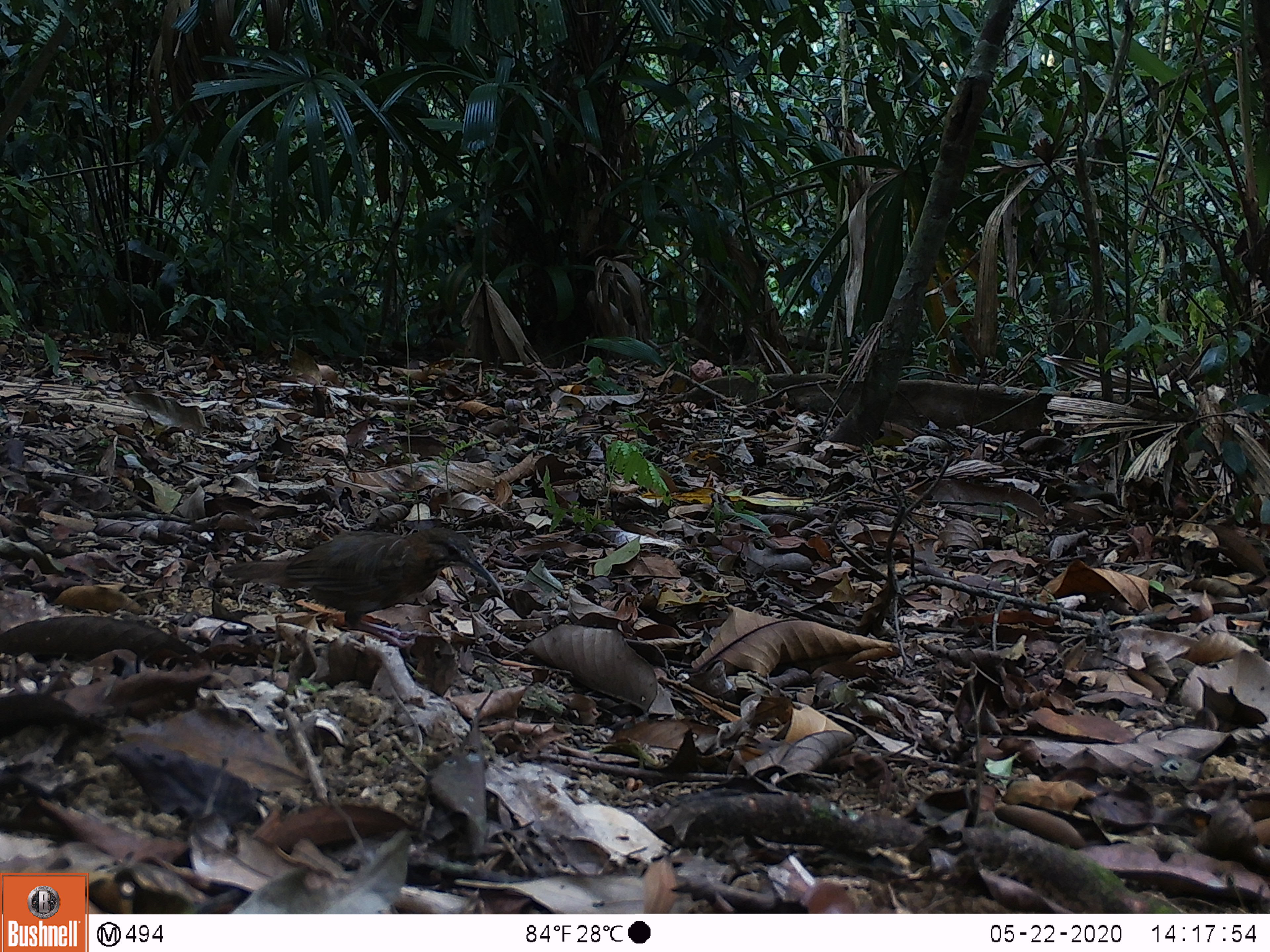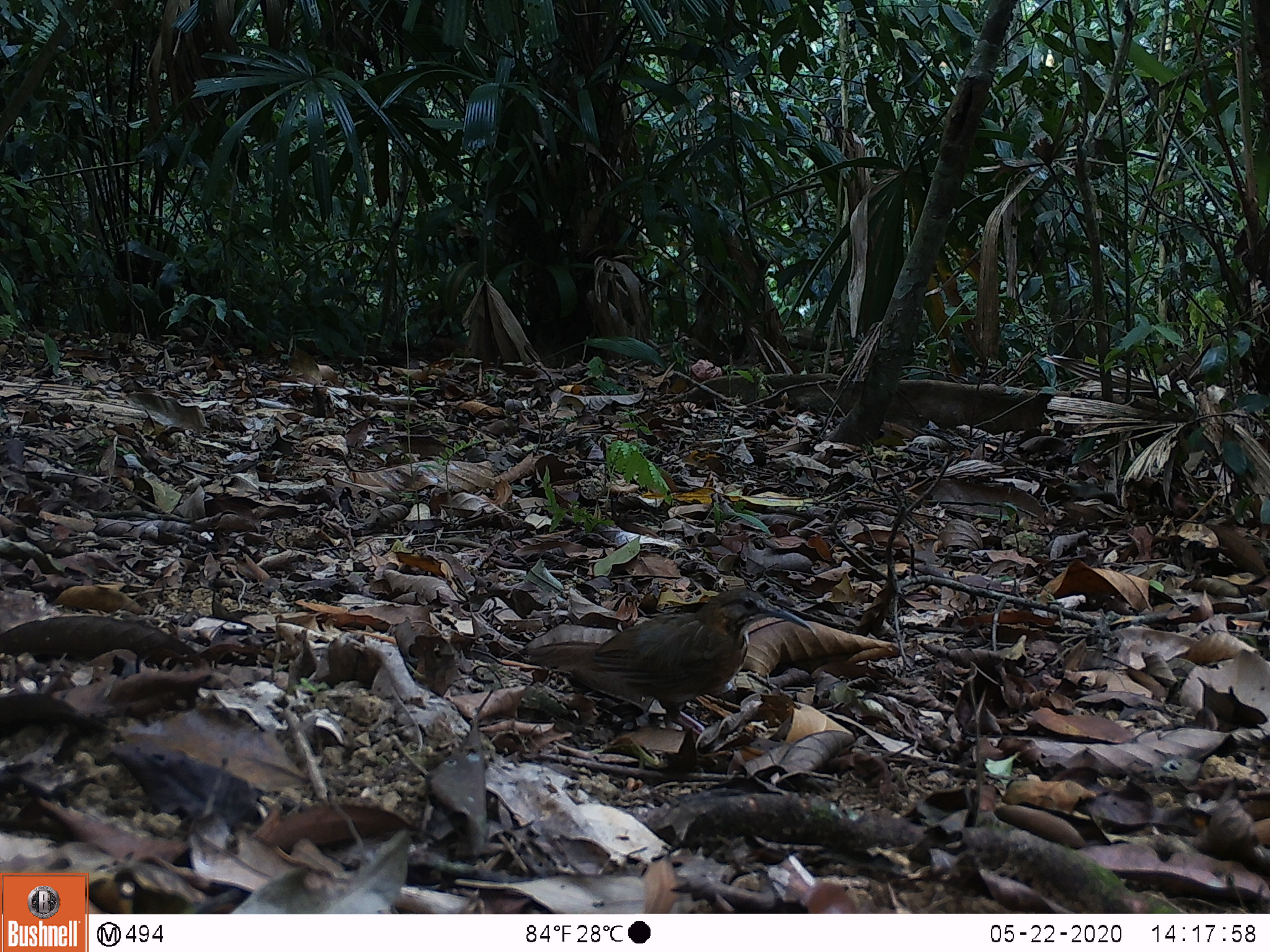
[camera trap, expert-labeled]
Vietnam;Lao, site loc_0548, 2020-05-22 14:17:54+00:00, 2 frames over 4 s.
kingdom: Animalia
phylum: Chordata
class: Aves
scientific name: Aves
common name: bird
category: unidentified bird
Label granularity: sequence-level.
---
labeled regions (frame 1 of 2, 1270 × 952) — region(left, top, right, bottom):
unidentified bird: region(221, 526, 504, 659)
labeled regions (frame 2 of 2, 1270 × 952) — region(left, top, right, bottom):
unidentified bird: region(525, 586, 811, 731)